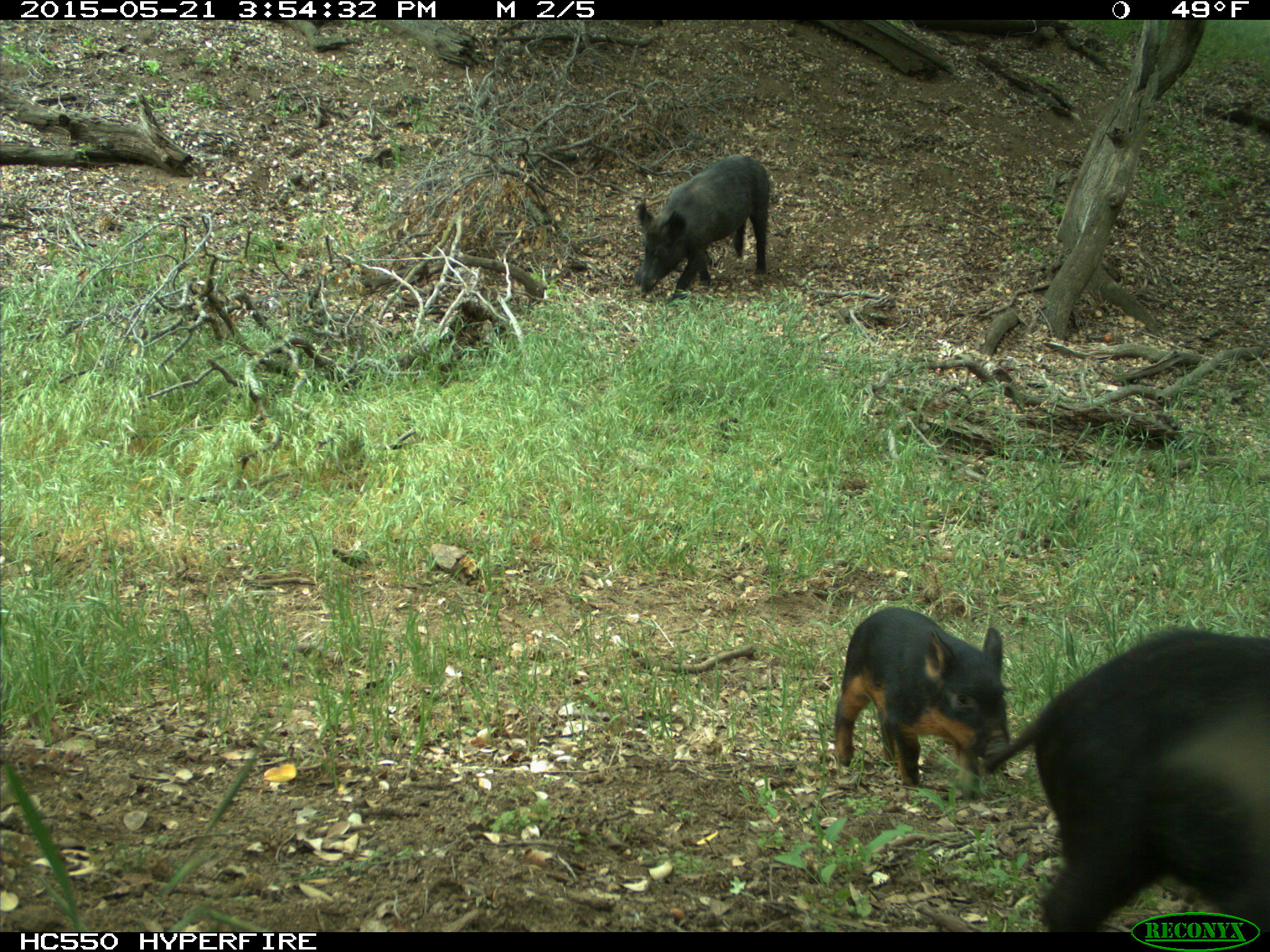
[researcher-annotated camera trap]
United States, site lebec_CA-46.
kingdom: Animalia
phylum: Chordata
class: Mammalia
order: Artiodactyla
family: Suidae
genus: Sus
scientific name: Sus scrofa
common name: wild boar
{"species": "Sus scrofa (wild boar)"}